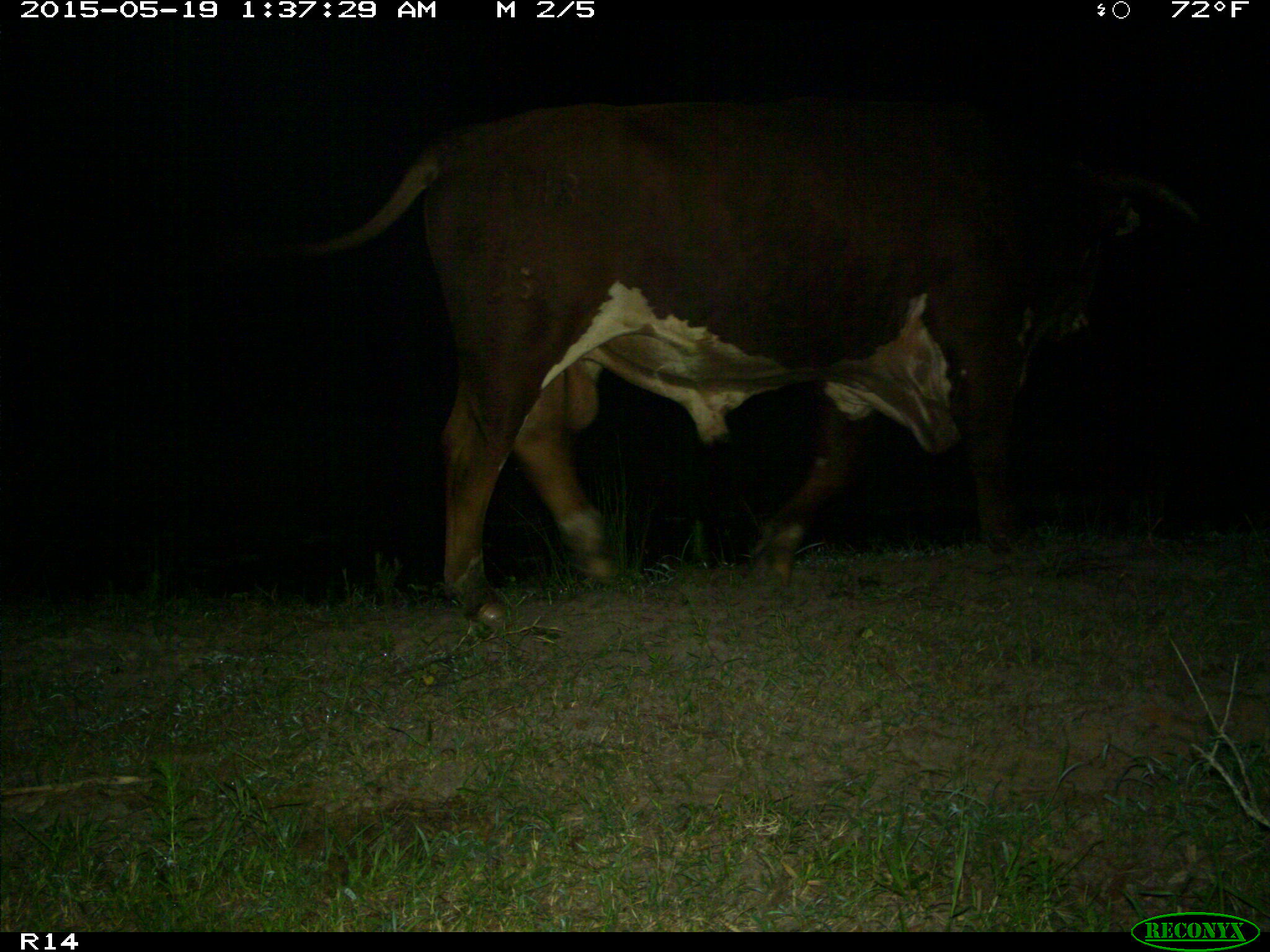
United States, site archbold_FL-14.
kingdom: Animalia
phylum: Chordata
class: Mammalia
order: Artiodactyla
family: Bovidae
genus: Bos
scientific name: Bos taurus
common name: domestic cow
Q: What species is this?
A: Bos taurus (domestic cow).